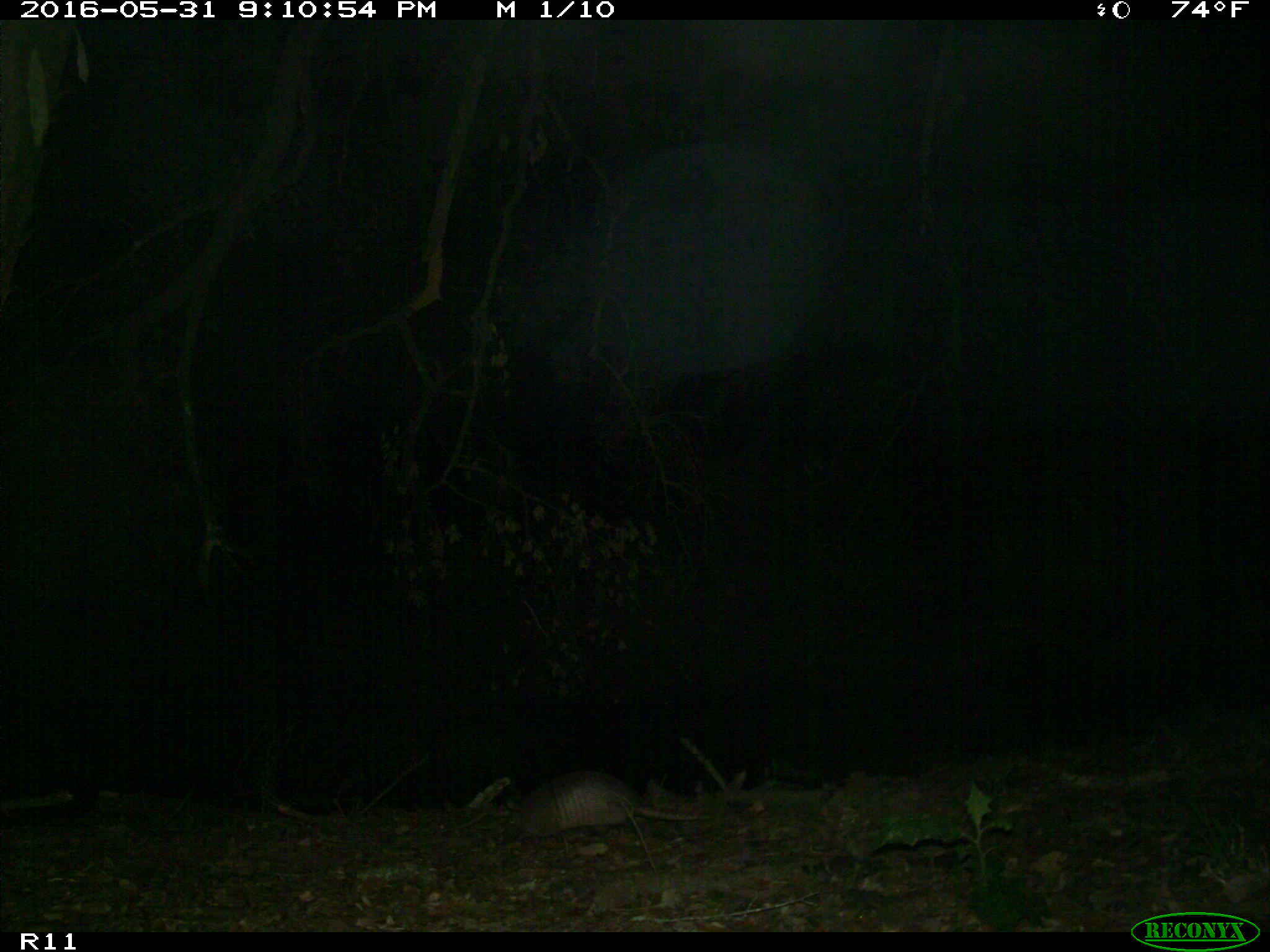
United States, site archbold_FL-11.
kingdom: Animalia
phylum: Chordata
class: Mammalia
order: Cingulata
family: Dasypodidae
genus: Dasypus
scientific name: Dasypus novemcinctus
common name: nine-banded armadillo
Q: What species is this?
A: Dasypus novemcinctus (nine-banded armadillo).